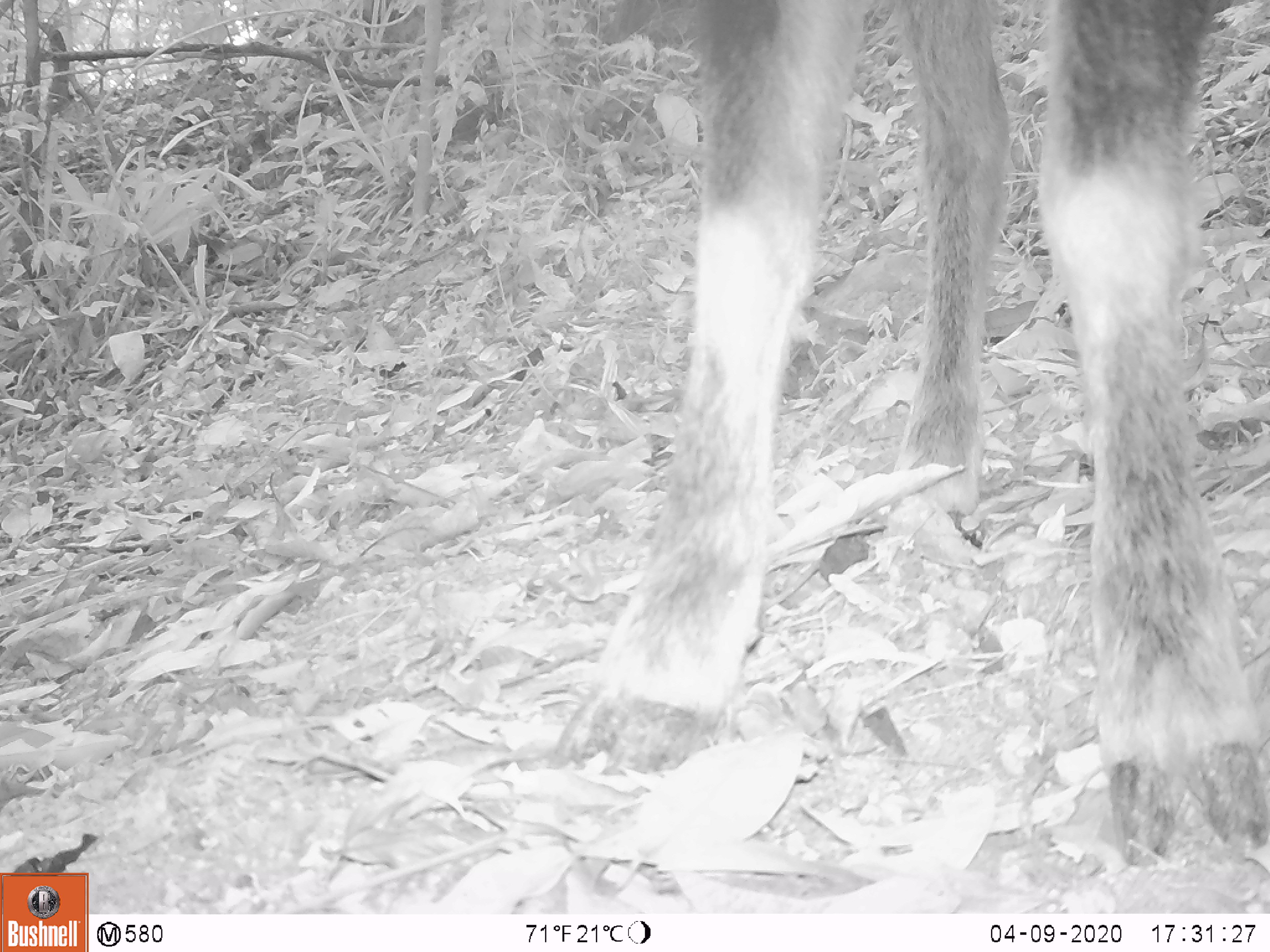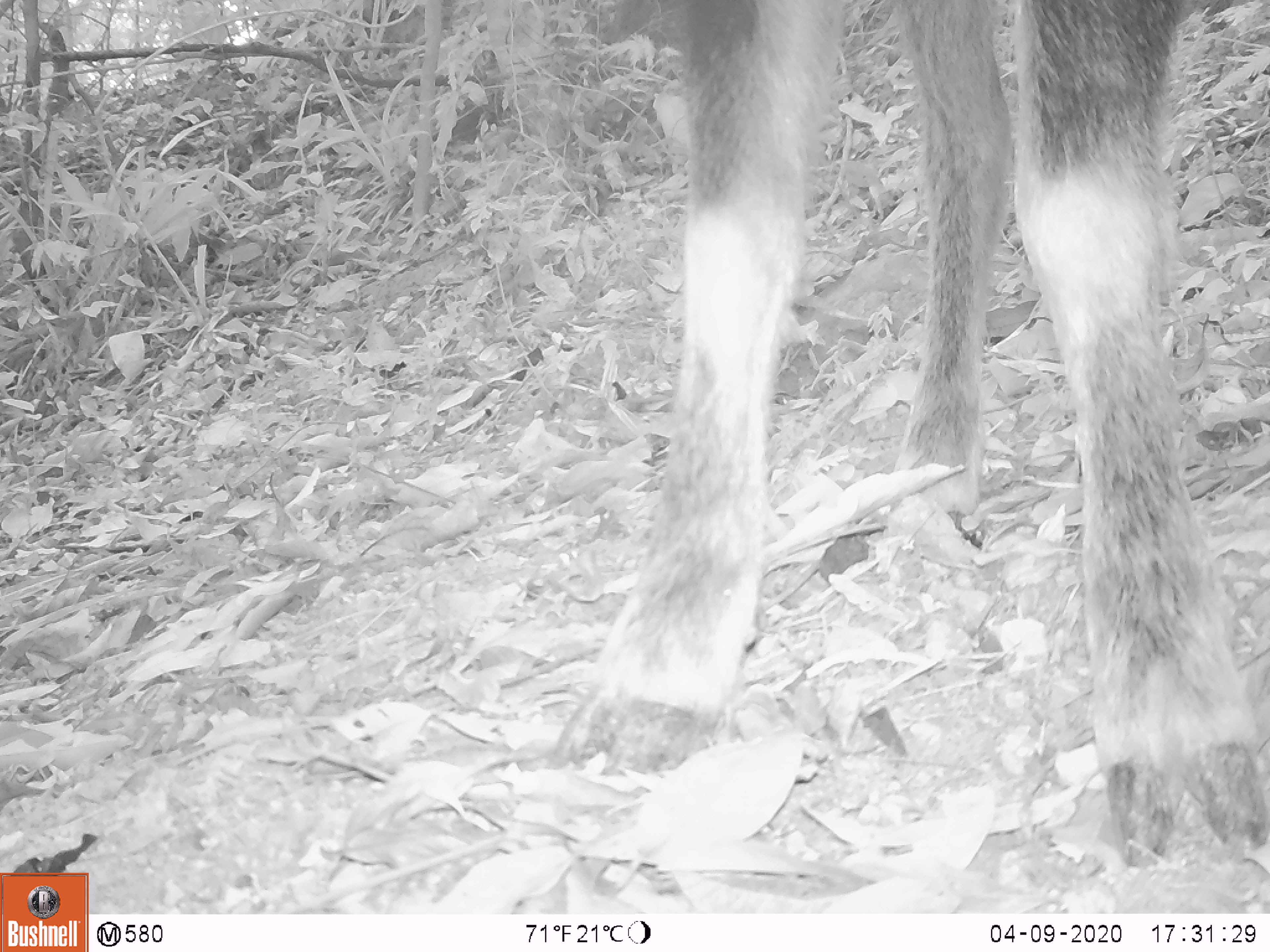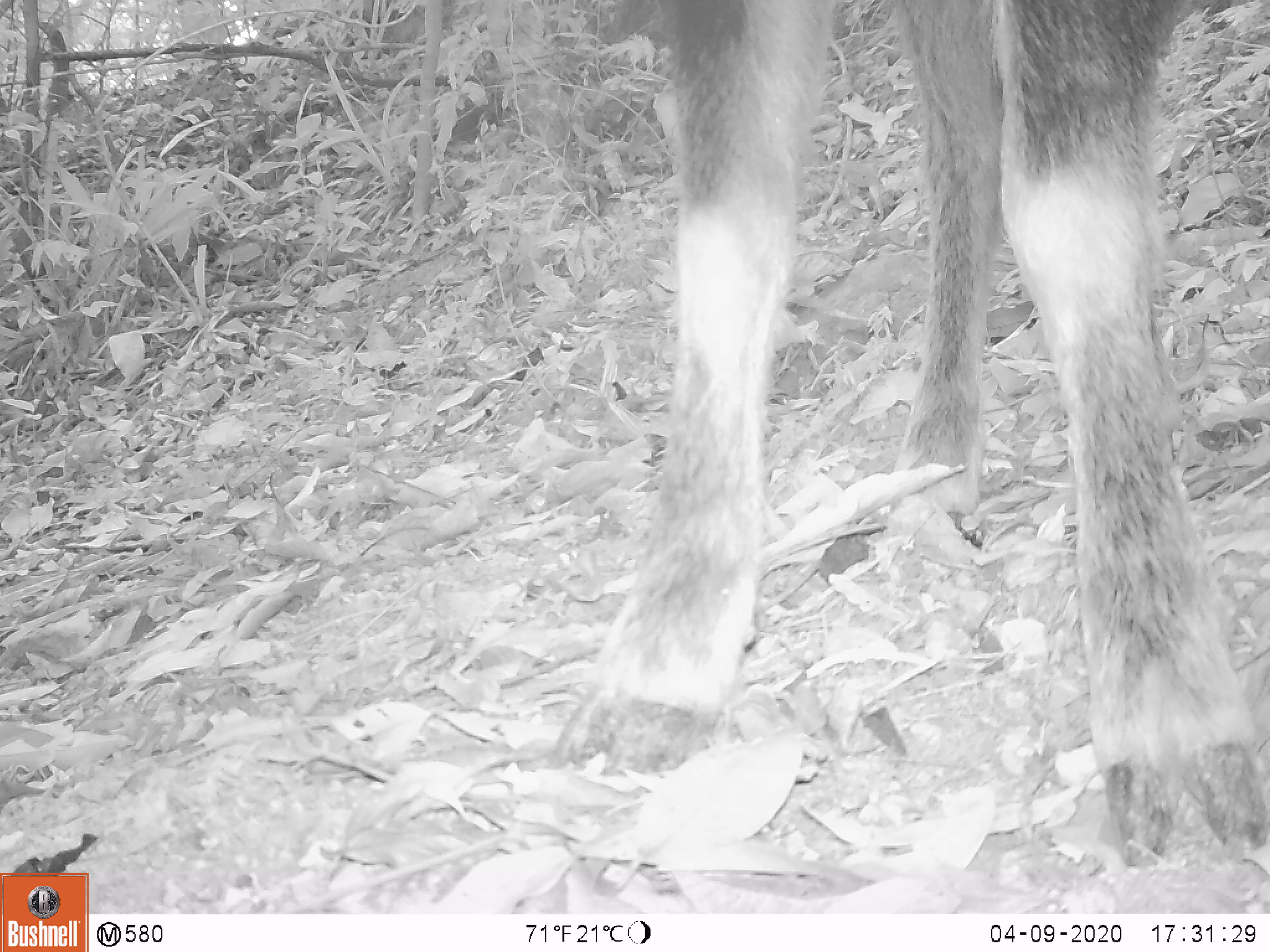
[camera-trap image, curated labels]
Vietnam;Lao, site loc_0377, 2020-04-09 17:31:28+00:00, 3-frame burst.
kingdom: Animalia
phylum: Chordata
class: Mammalia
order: Artiodactyla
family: Bovidae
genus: Capricornis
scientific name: Capricornis sumatraensis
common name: chinese serow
Chinese serow (Capricornis sumatraensis). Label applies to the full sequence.